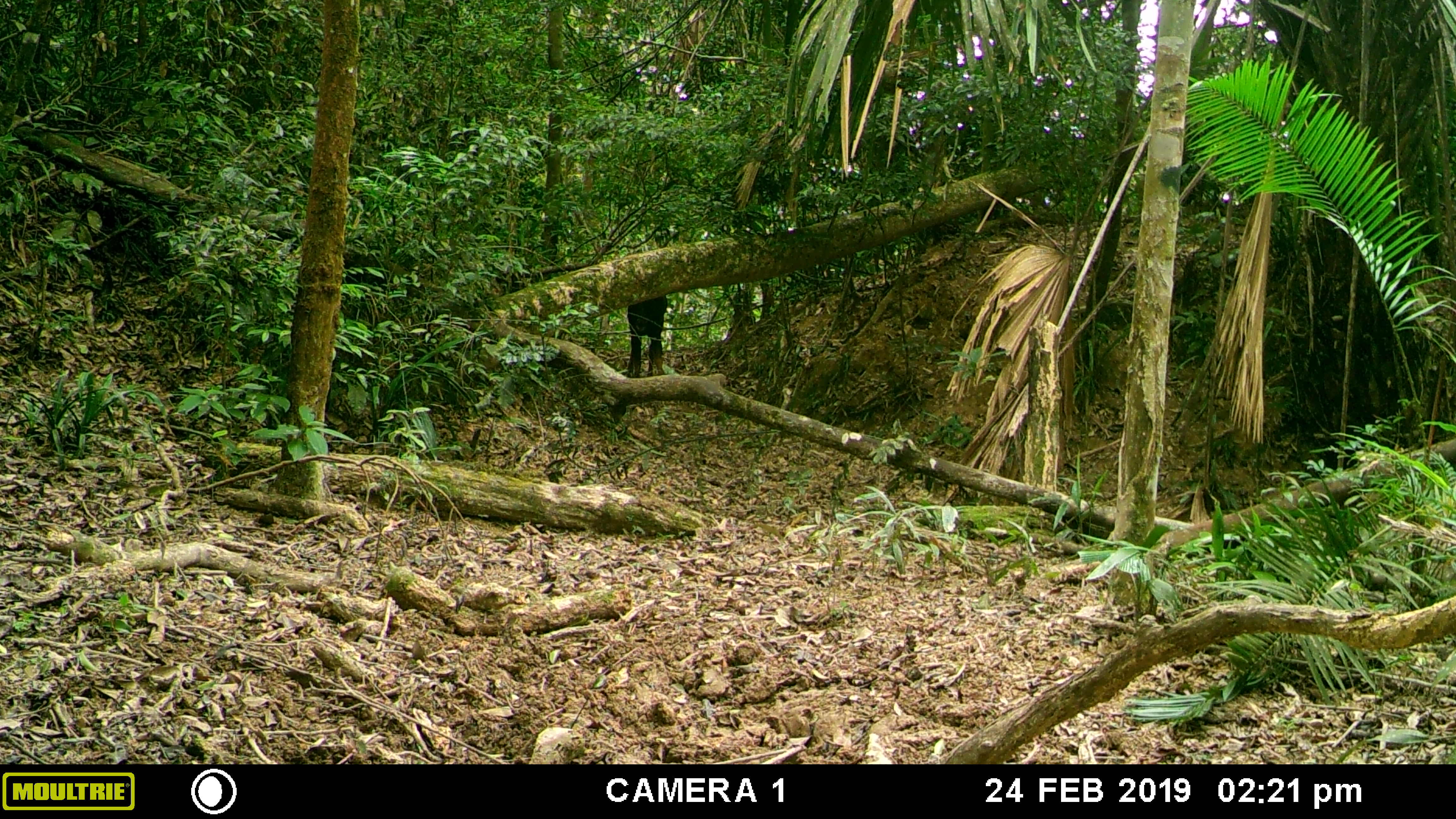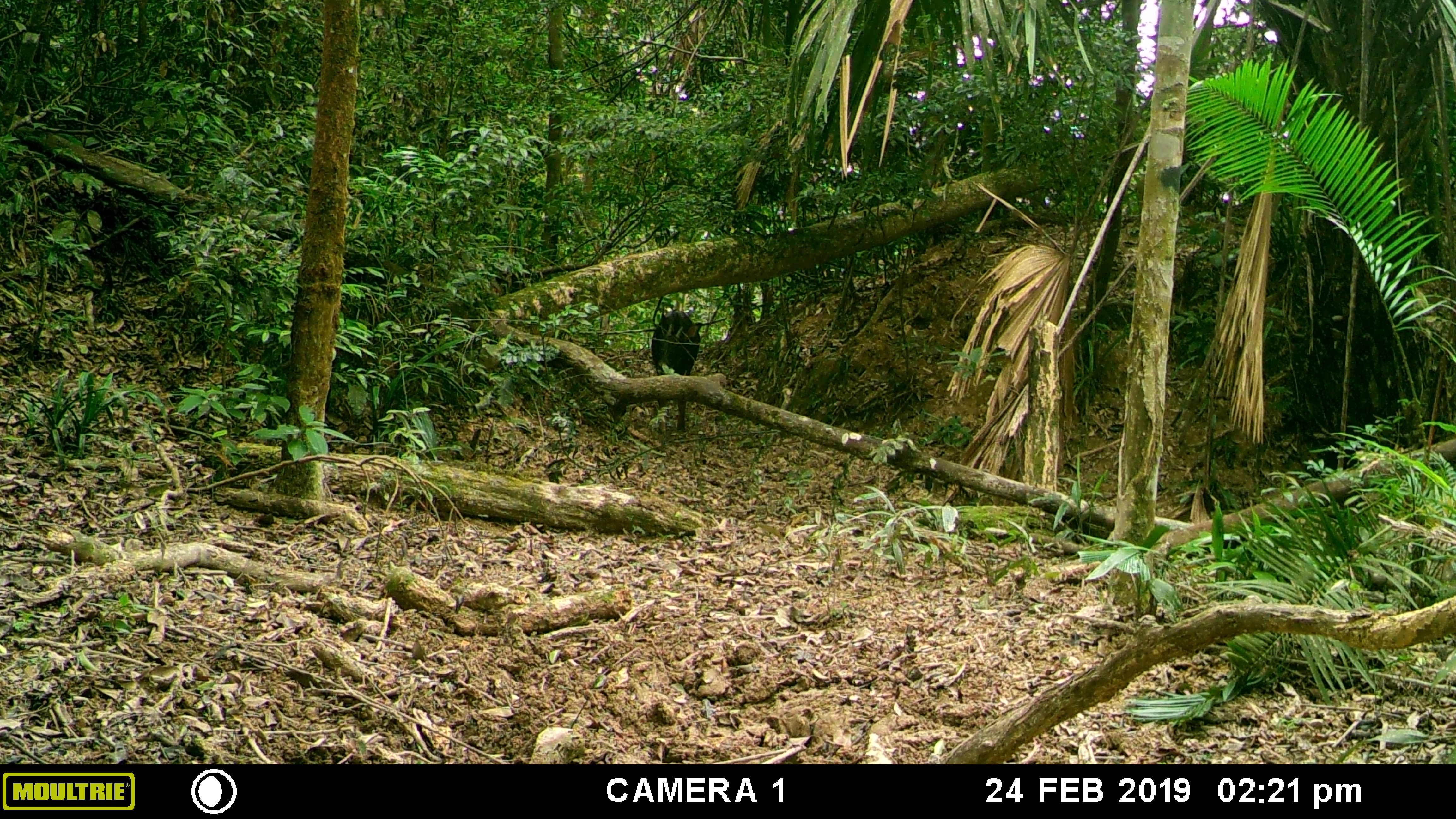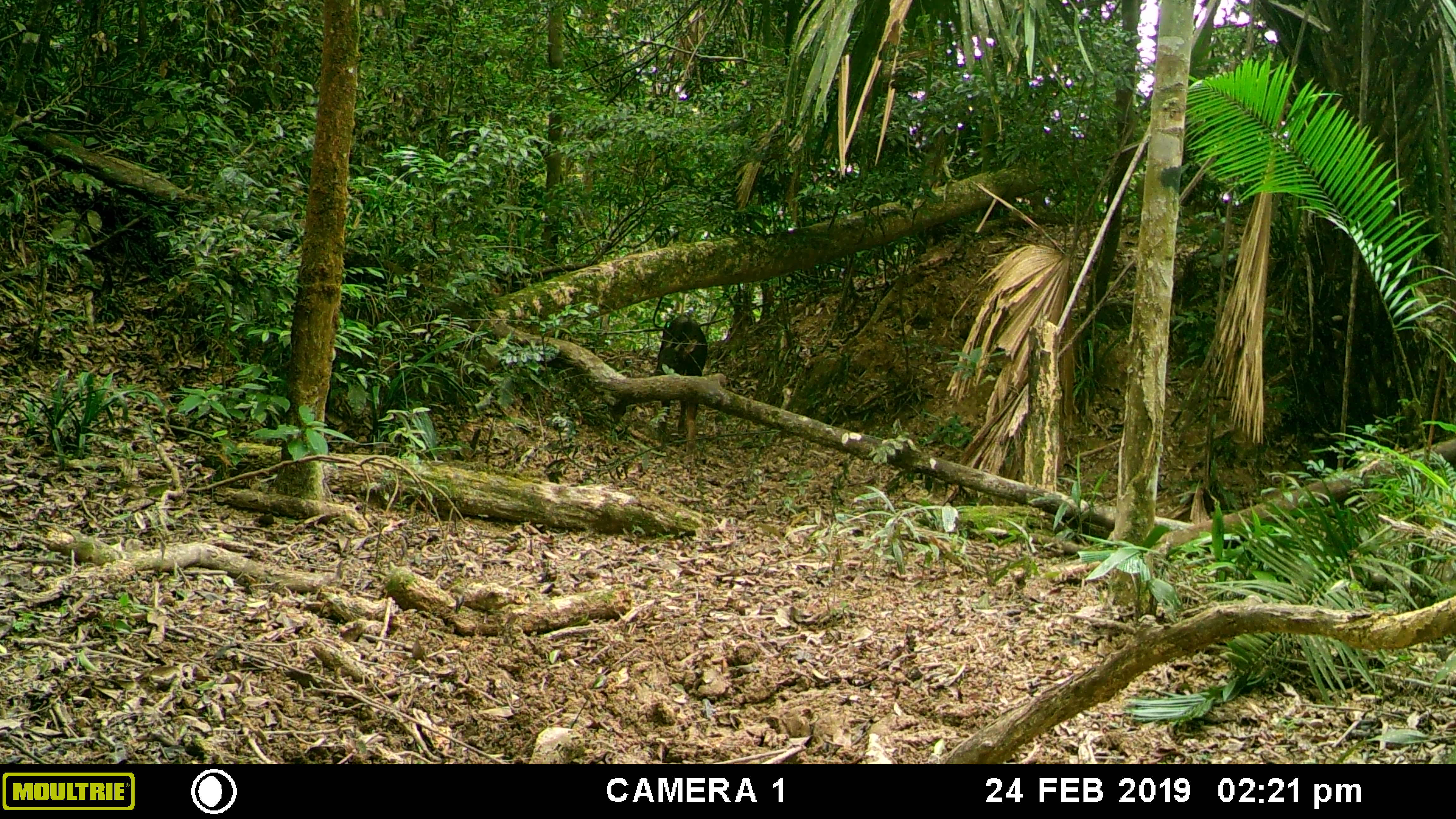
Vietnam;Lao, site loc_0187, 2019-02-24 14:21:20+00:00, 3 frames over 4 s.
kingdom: Animalia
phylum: Chordata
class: Mammalia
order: Artiodactyla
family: Bovidae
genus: Capricornis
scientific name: Capricornis sumatraensis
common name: chinese serow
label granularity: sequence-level